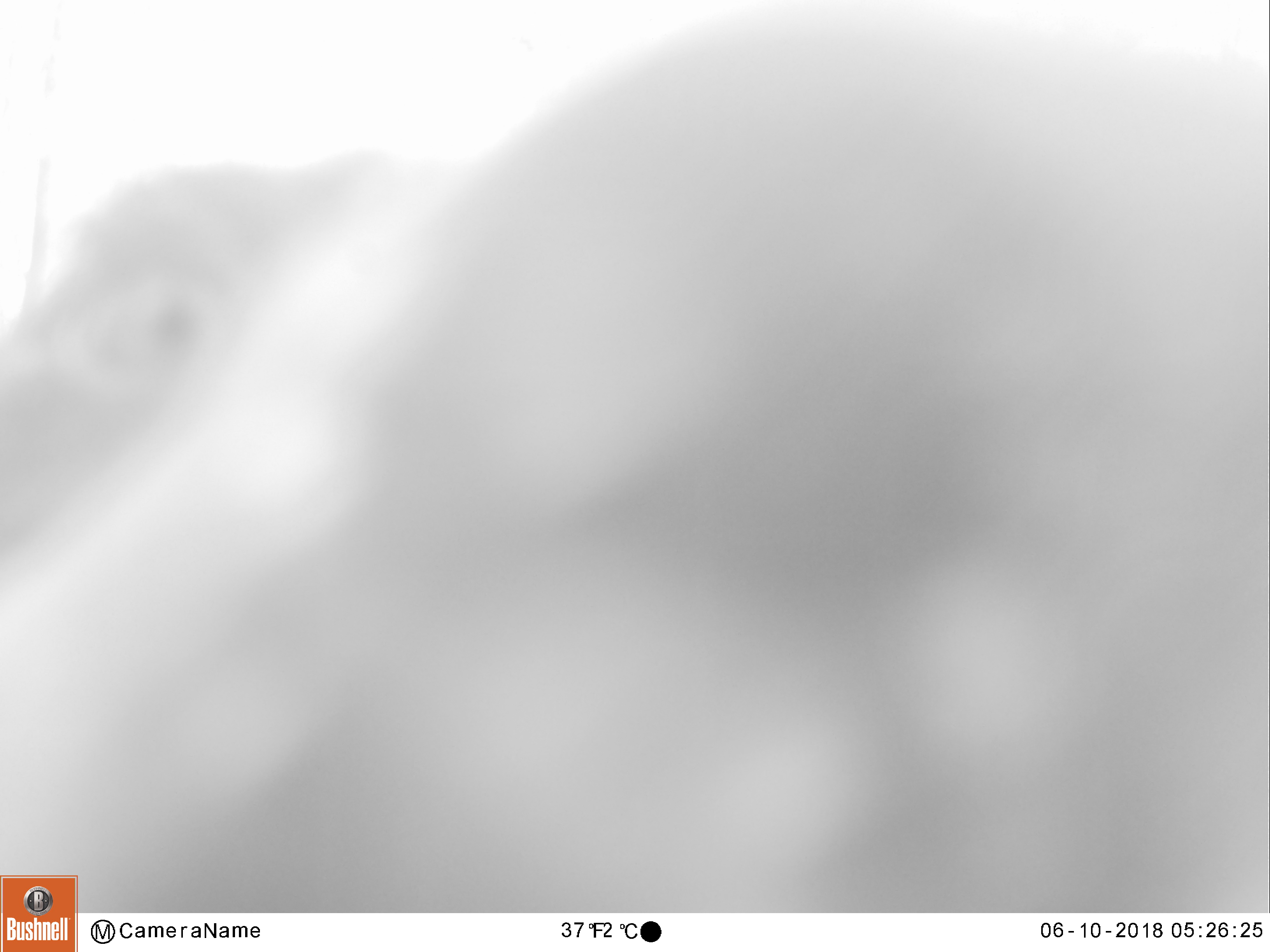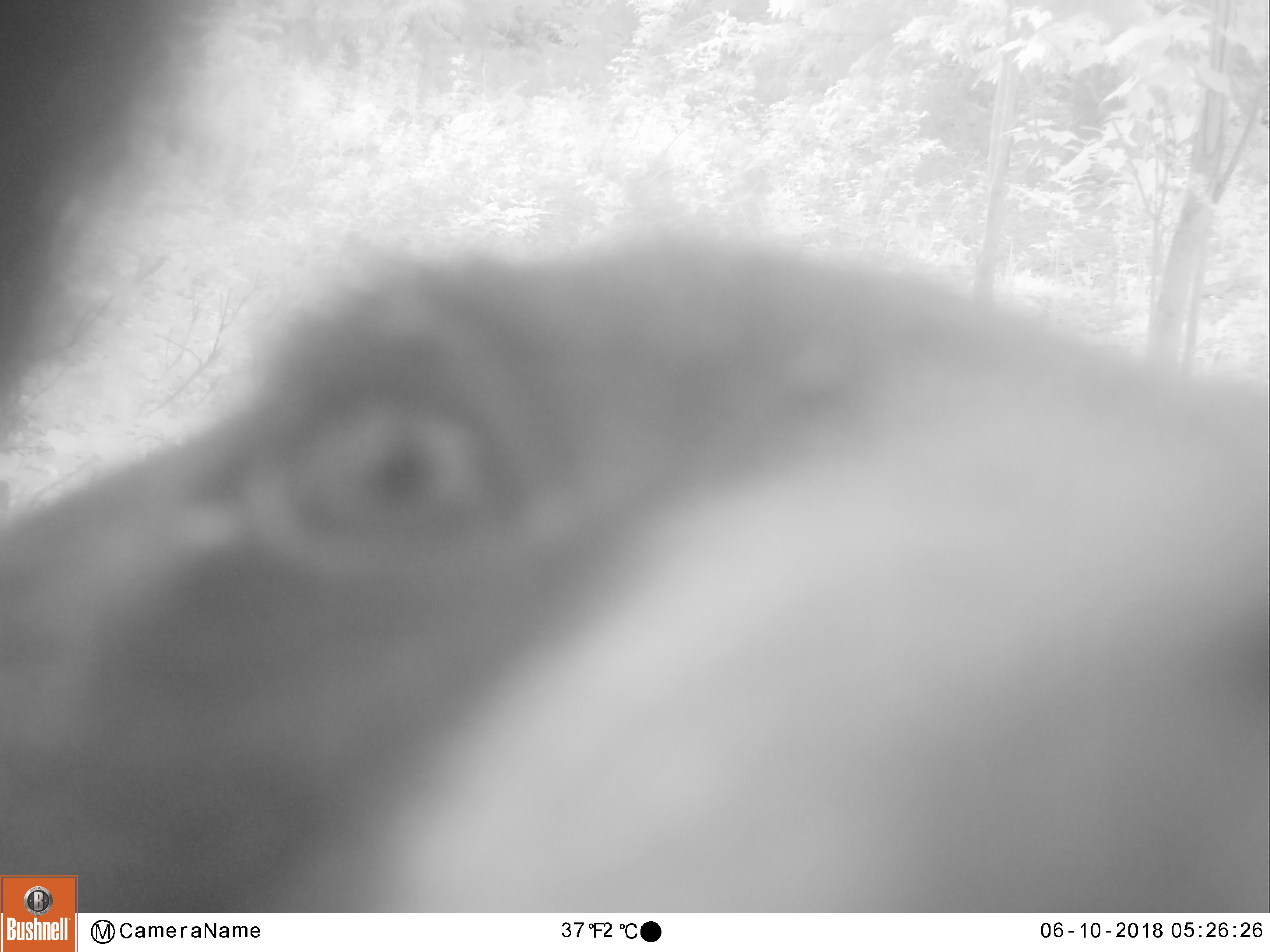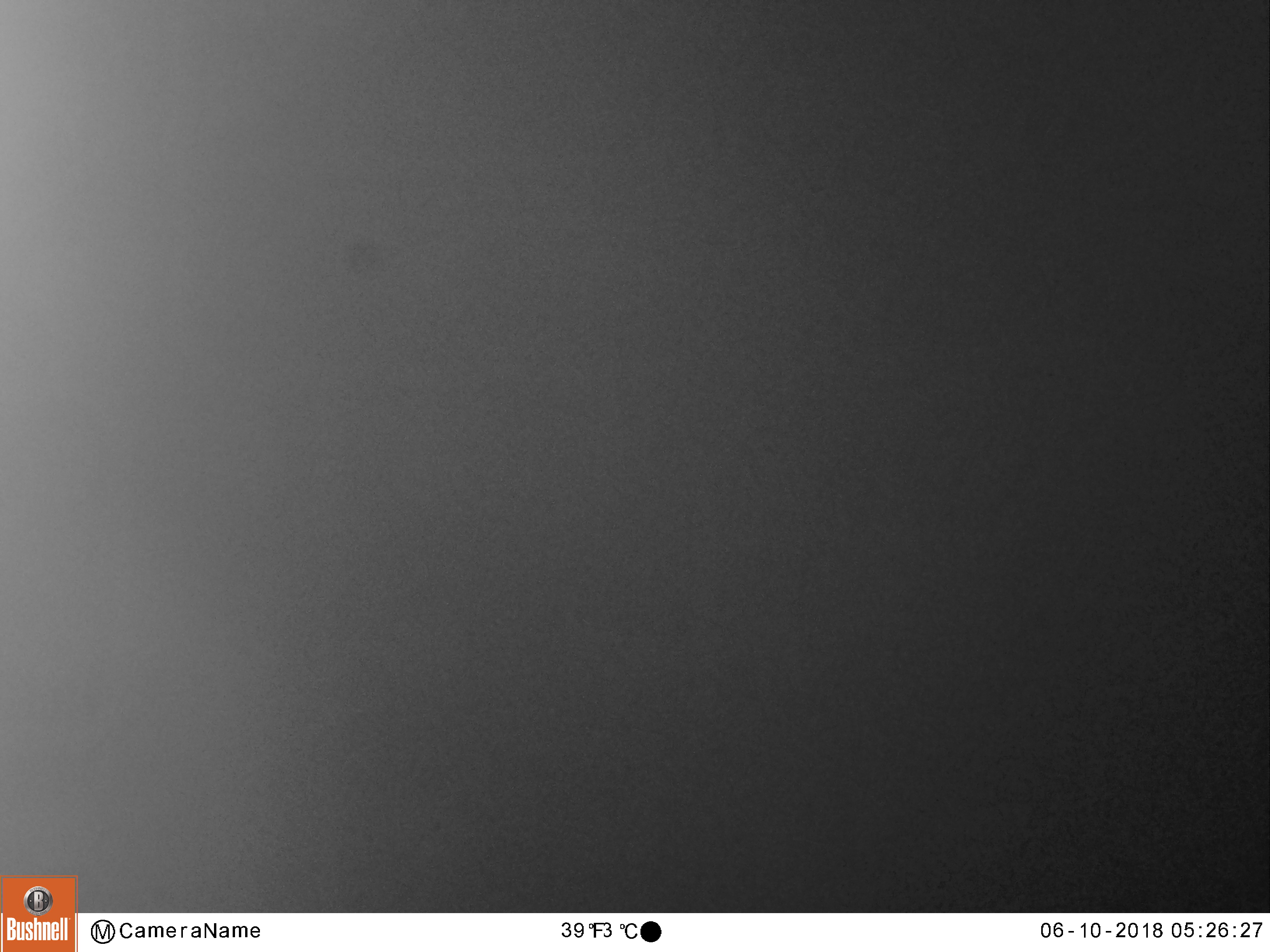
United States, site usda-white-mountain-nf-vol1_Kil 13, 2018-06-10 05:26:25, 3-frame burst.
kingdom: Animalia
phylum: Chordata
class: Mammalia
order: Carnivora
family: Ursidae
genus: Ursus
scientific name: Ursus americanus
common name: black bear